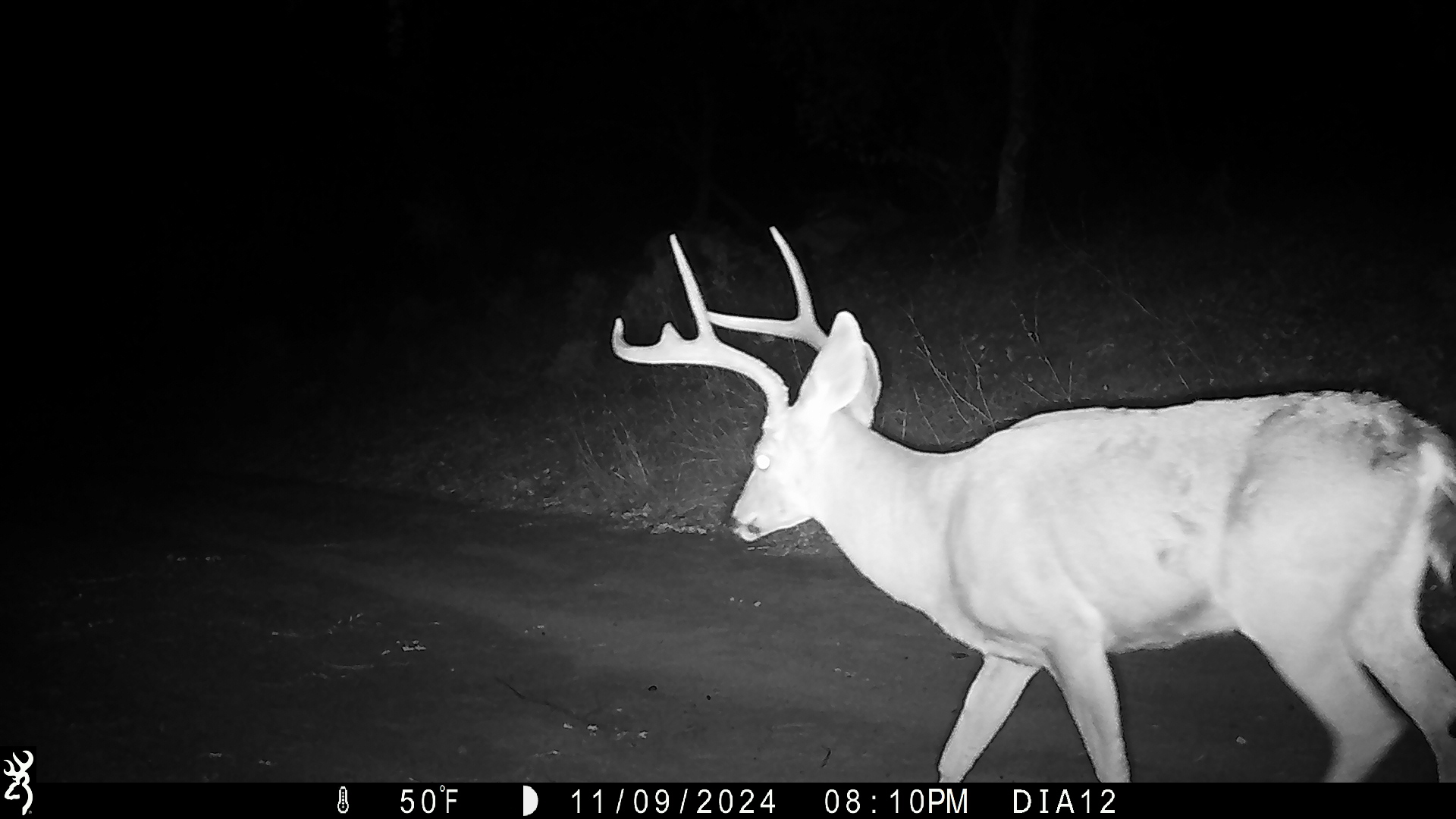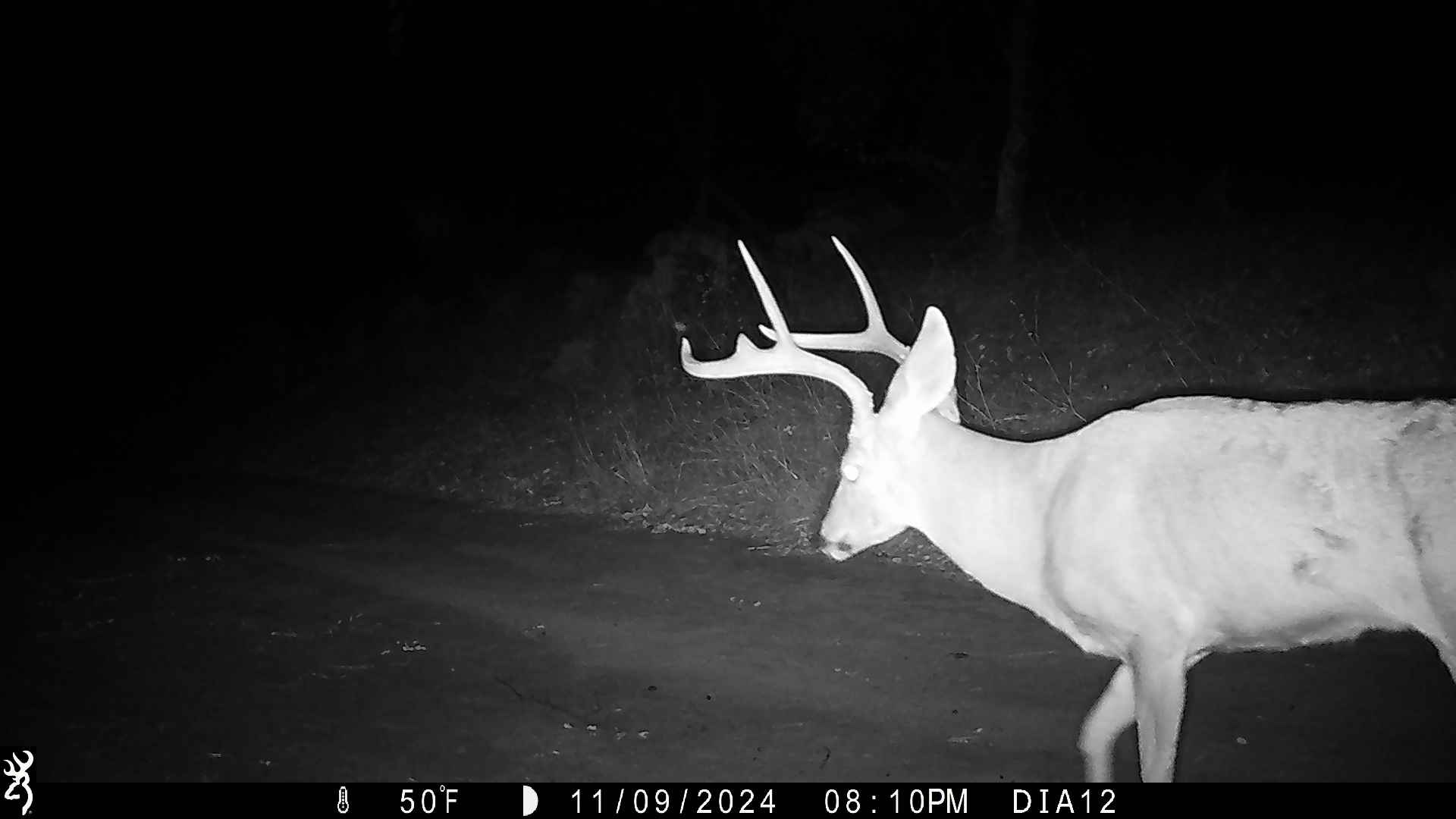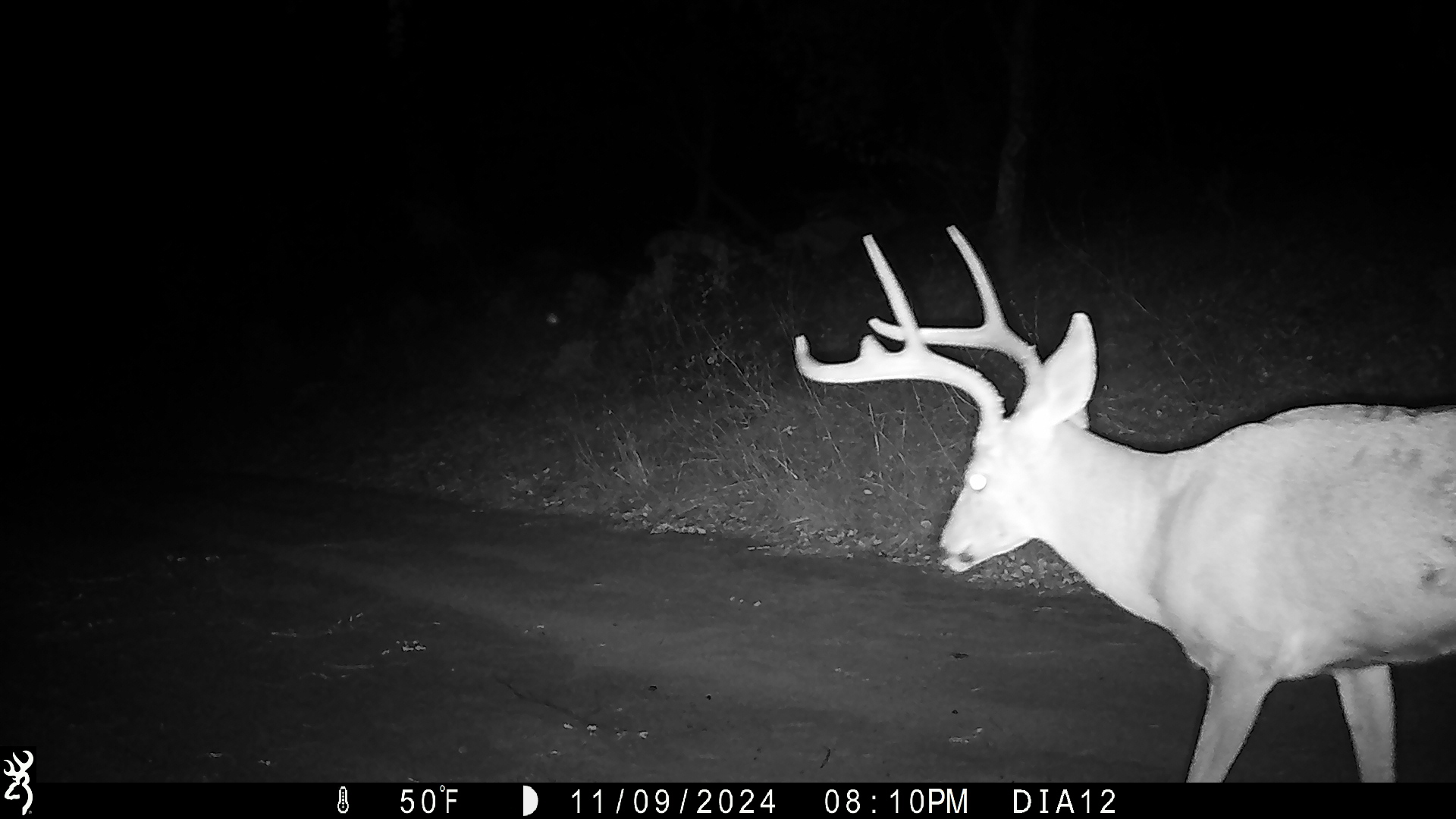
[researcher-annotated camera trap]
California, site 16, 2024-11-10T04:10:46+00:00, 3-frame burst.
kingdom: Animalia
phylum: Chordata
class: Mammalia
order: Artiodactyla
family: Cervidae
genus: Odocoileus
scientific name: Odocoileus hemionus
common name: mule deer